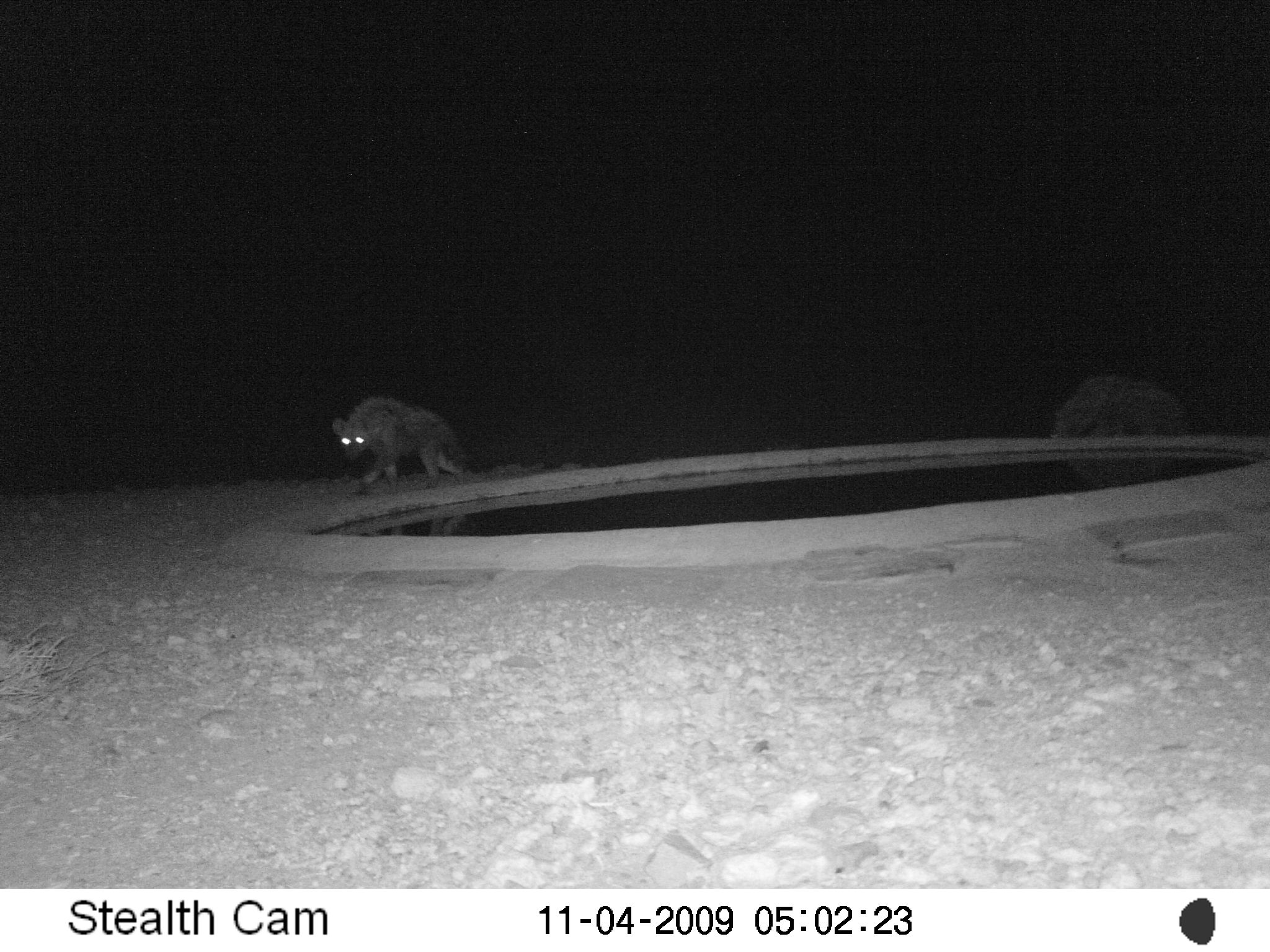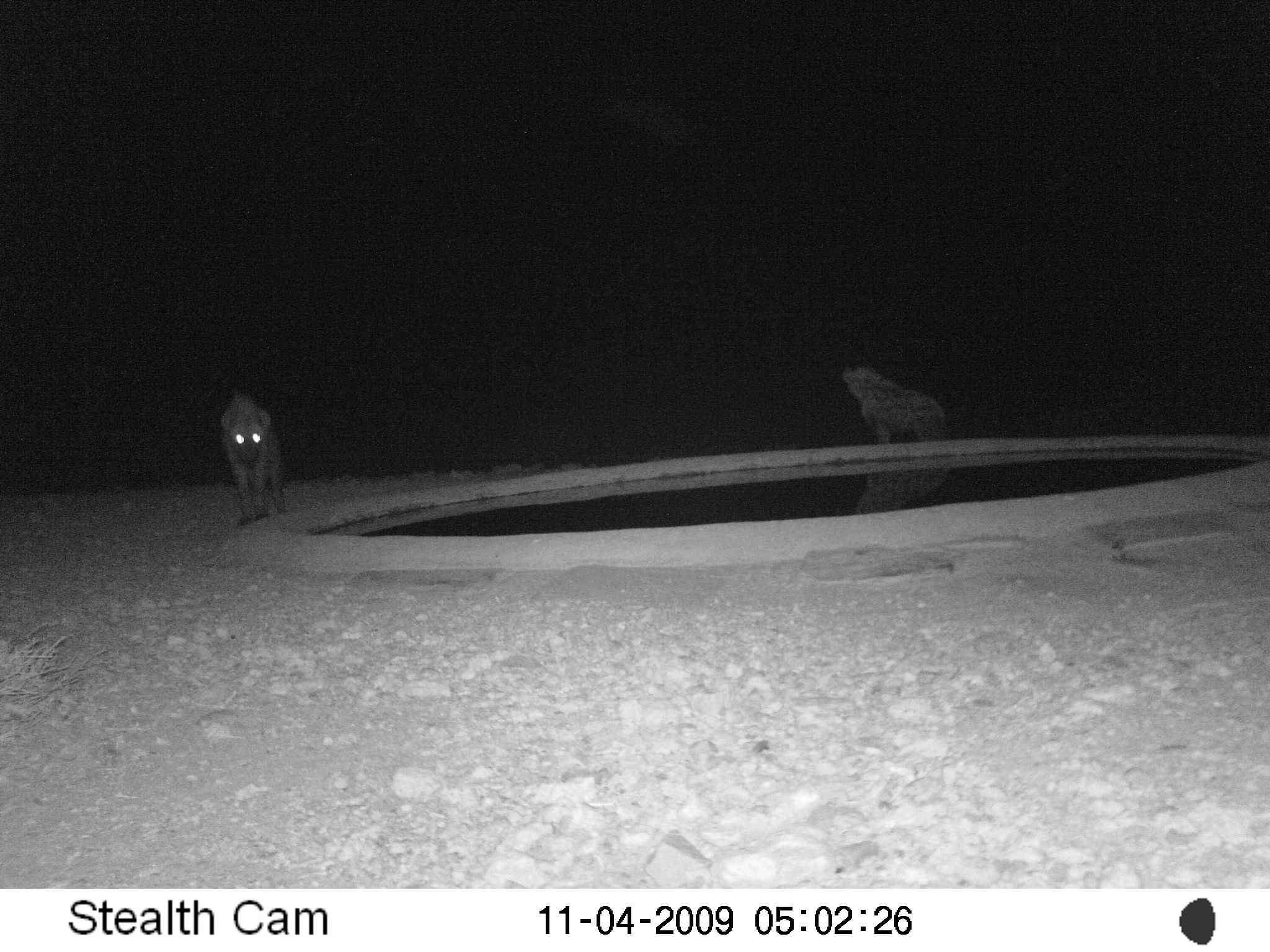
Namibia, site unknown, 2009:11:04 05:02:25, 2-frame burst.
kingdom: Animalia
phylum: Chordata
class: Mammalia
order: Carnivora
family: Hyaenidae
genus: Crocuta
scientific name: Crocuta crocuta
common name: spotted hyena